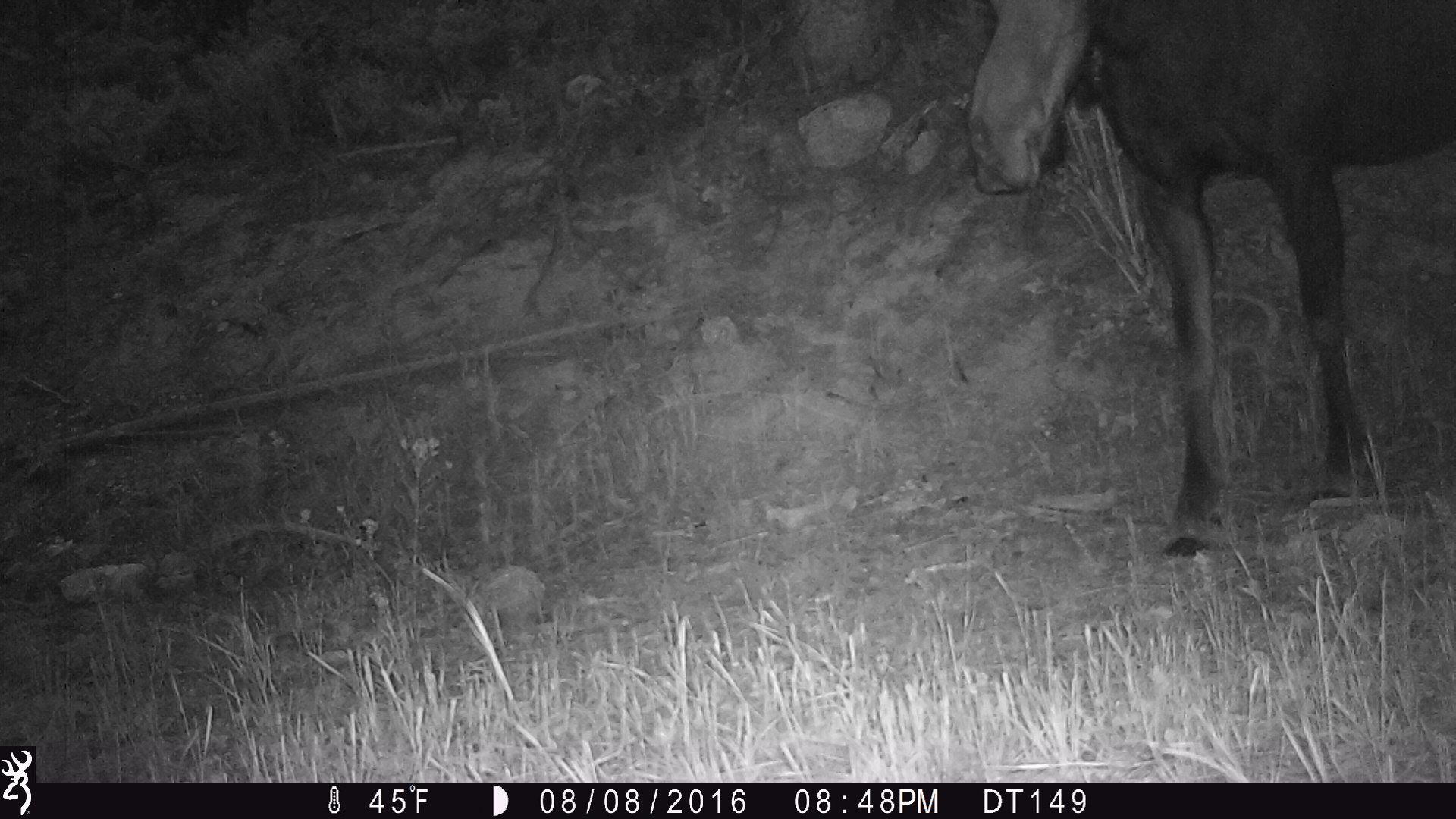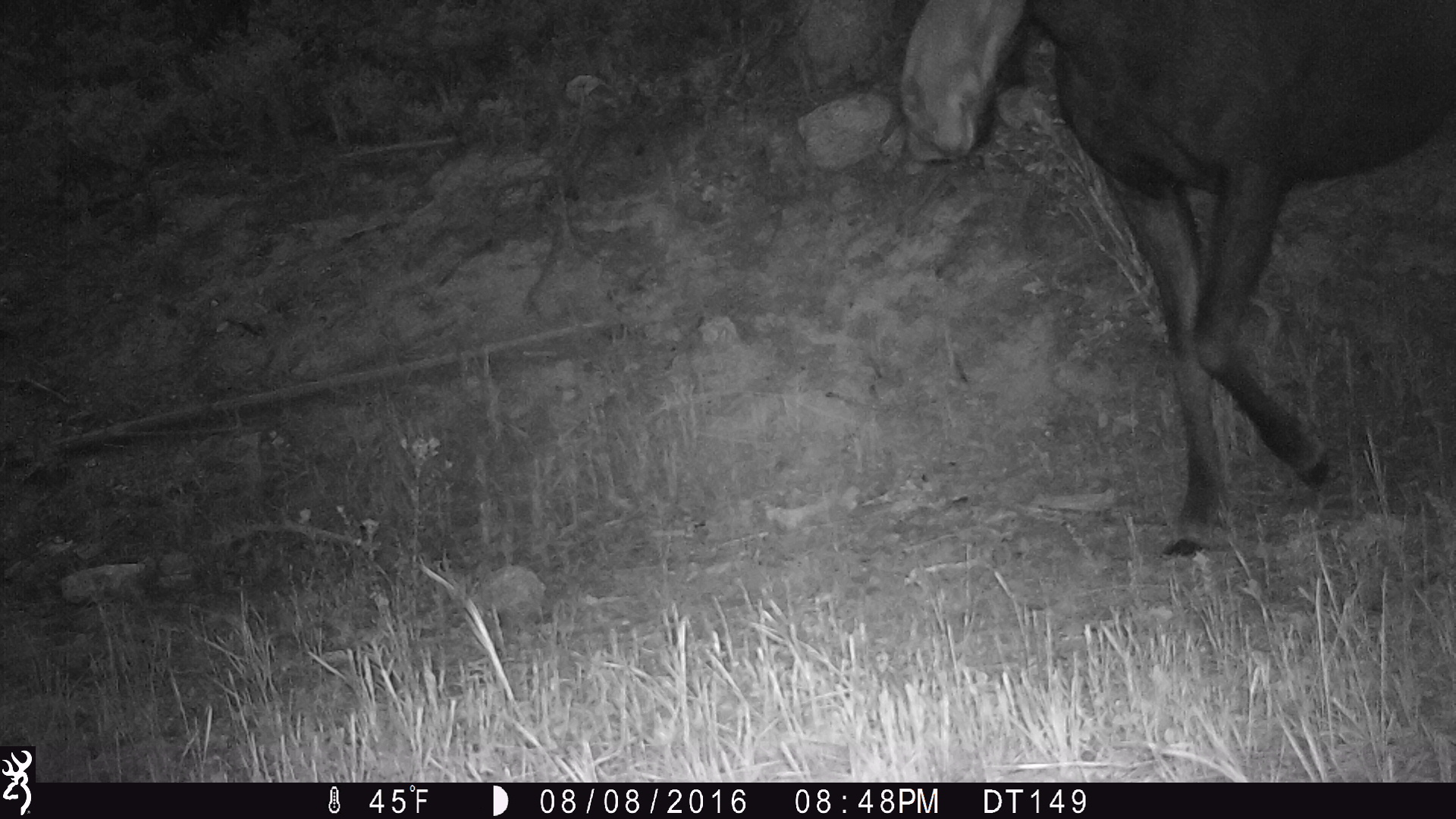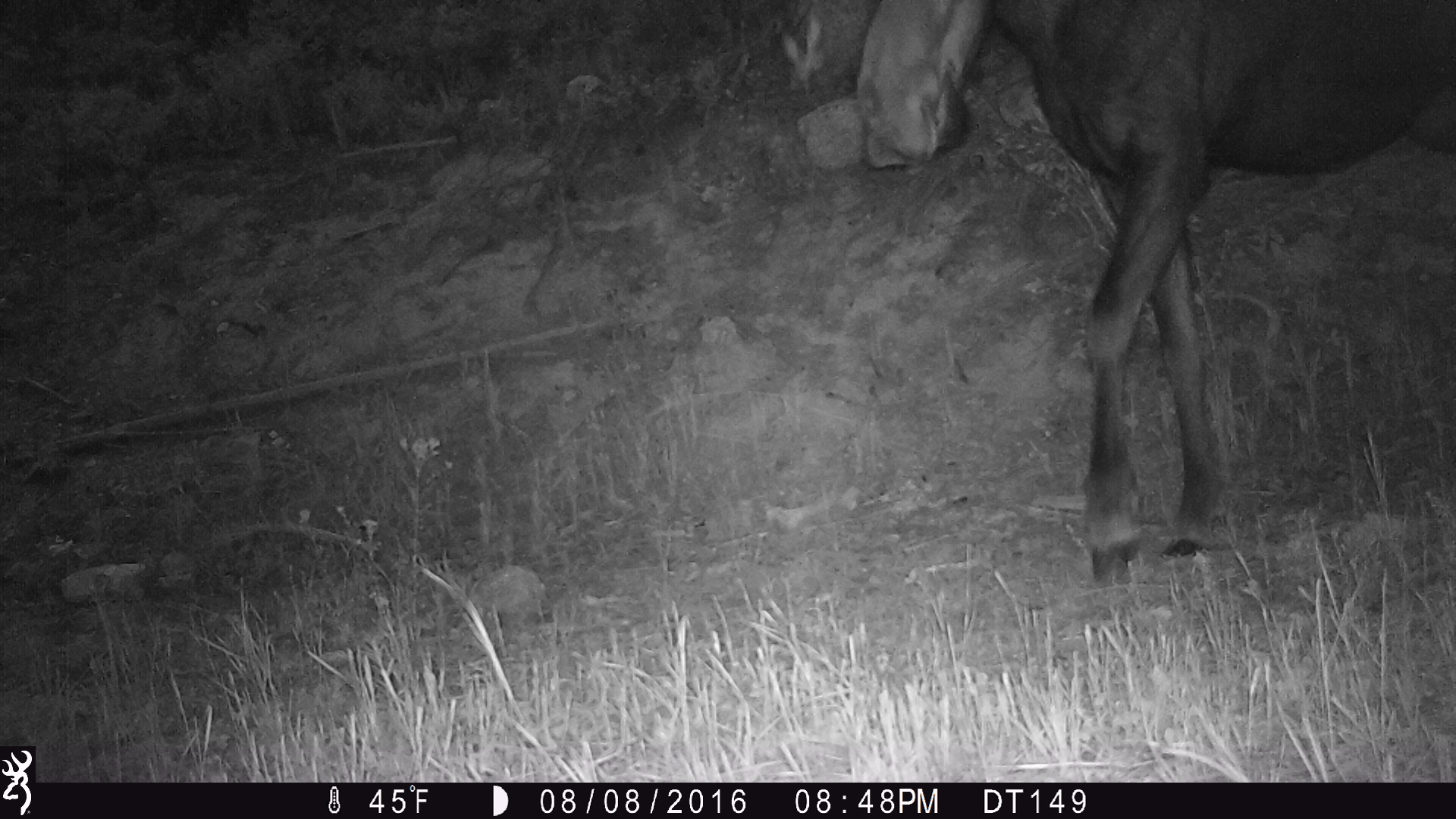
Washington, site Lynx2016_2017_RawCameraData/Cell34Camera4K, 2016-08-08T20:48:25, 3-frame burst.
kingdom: Animalia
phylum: Chordata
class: Mammalia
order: Artiodactyla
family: Cervidae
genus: Alces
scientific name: Alces alces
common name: moose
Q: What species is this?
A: Alces alces (moose).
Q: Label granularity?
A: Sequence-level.